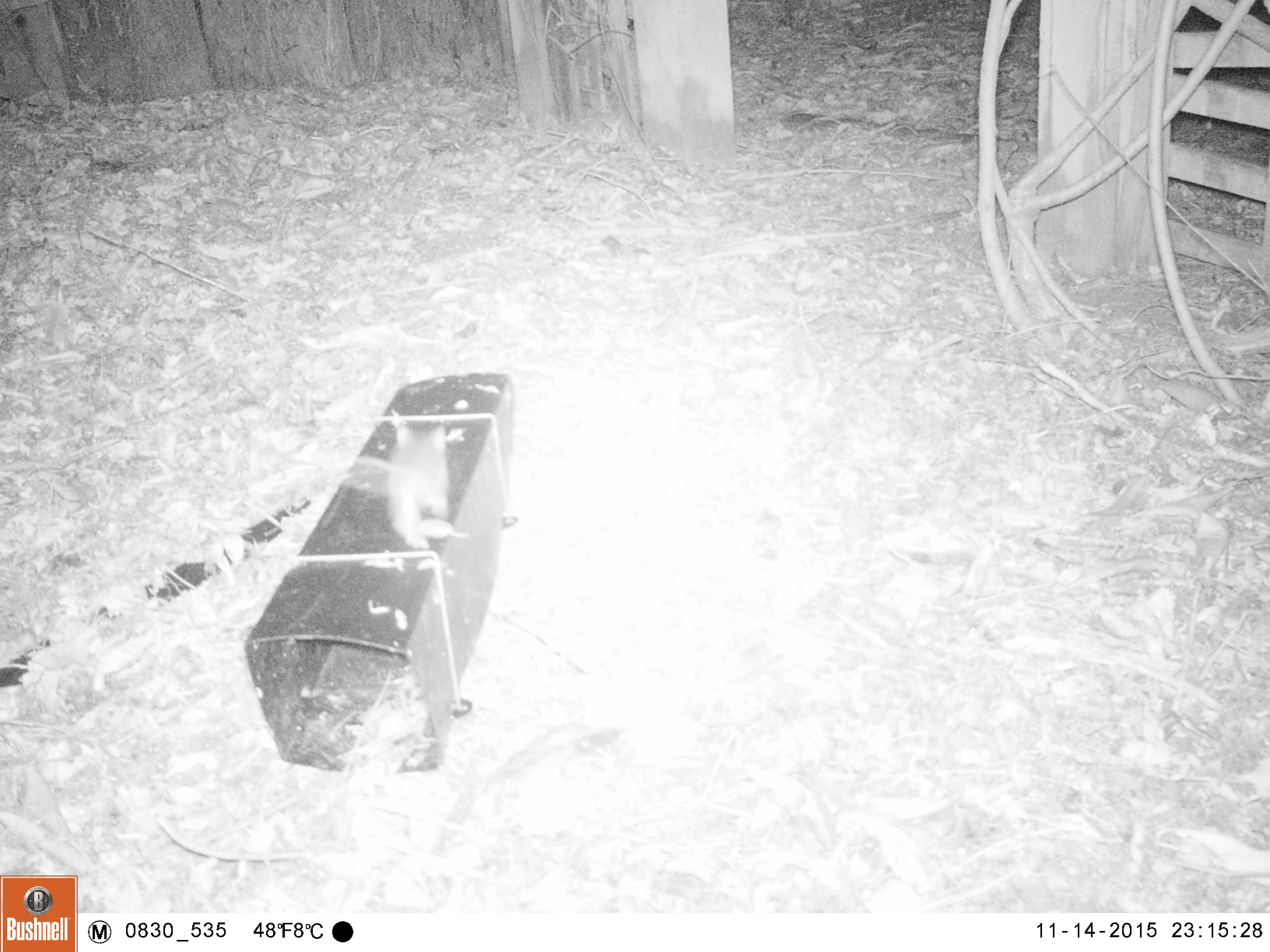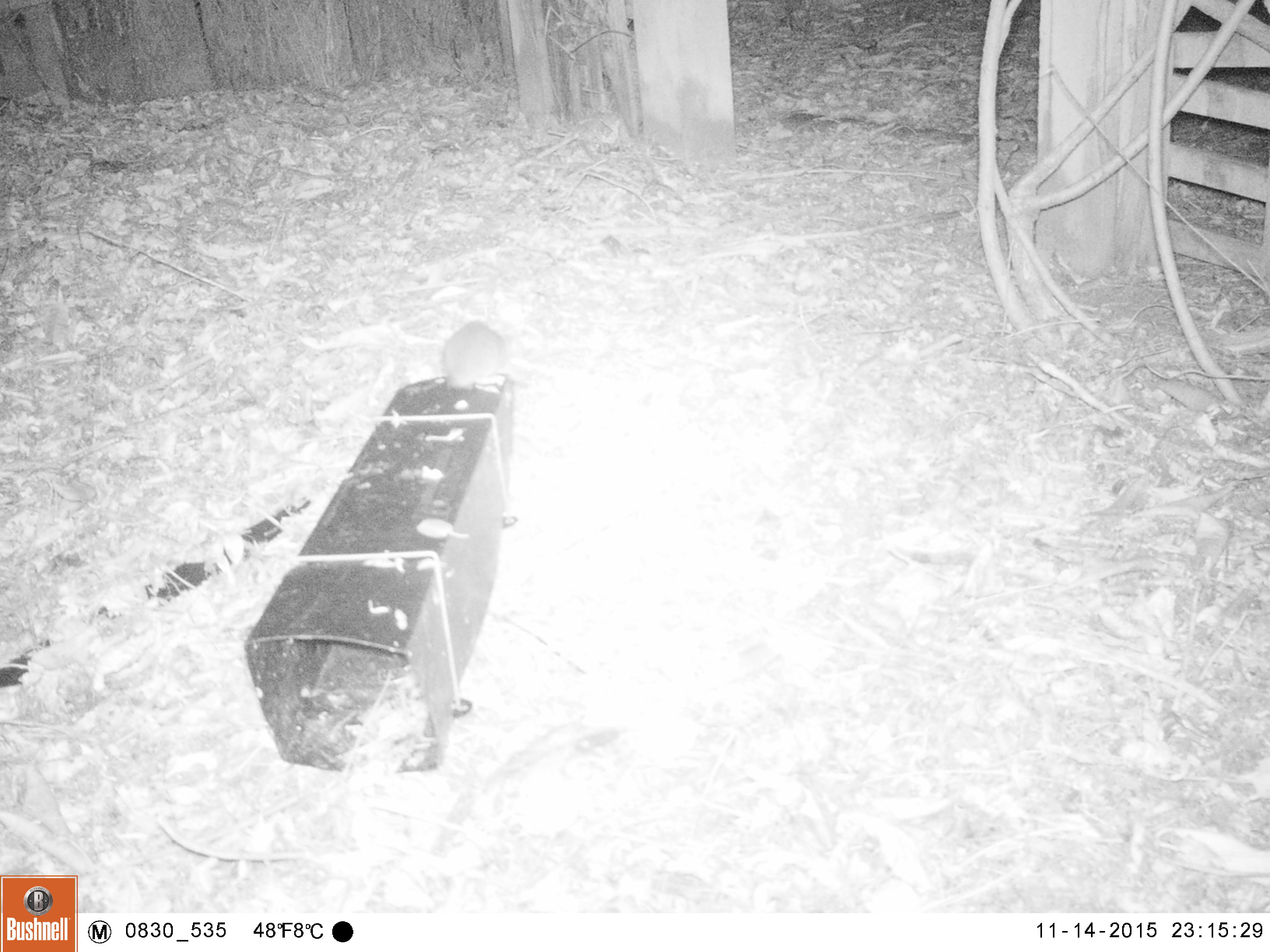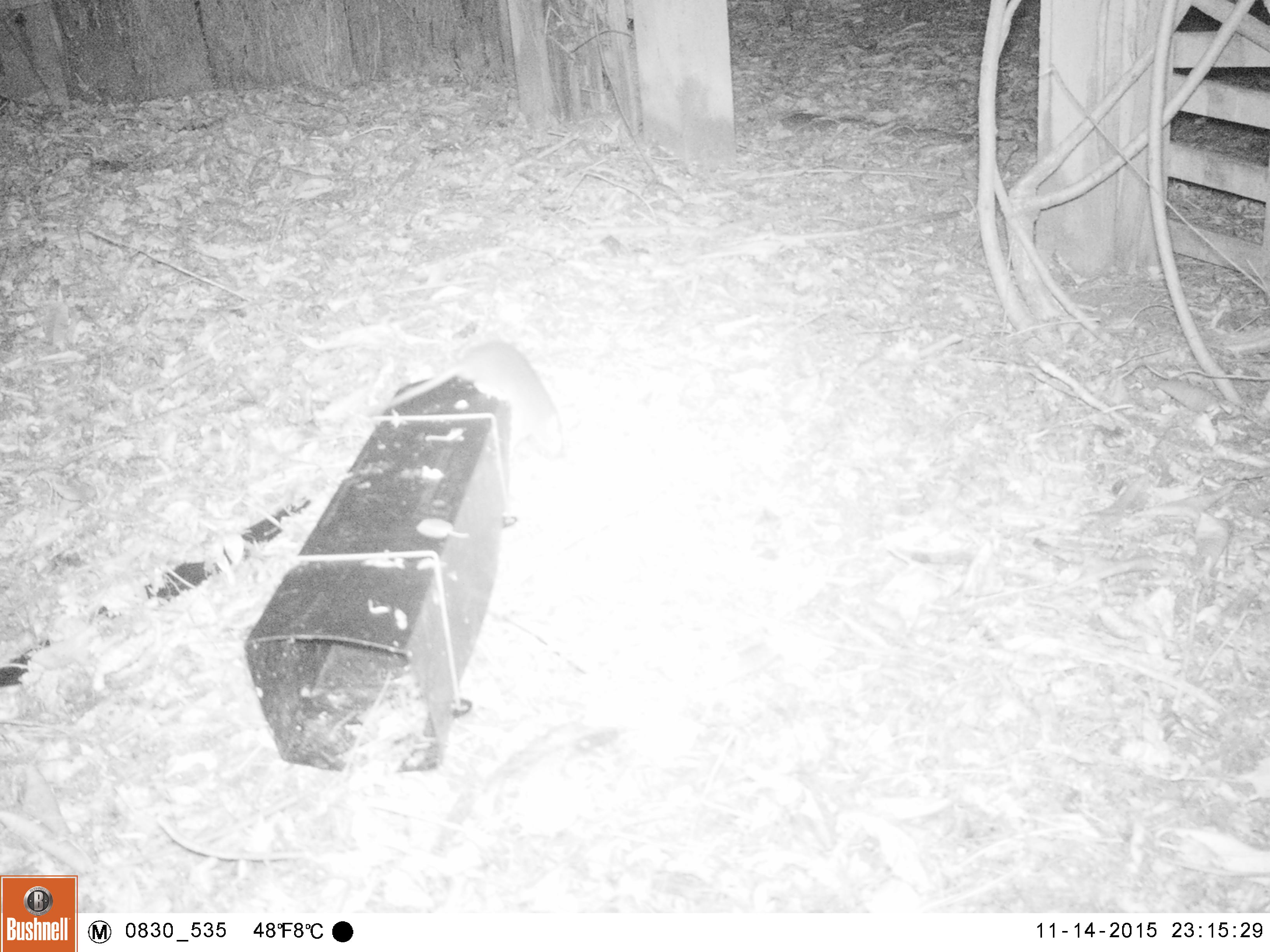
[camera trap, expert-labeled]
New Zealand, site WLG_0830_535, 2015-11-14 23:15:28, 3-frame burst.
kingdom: Animalia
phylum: Chordata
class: Mammalia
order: Rodentia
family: Muridae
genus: Rattus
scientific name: Rattus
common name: rat